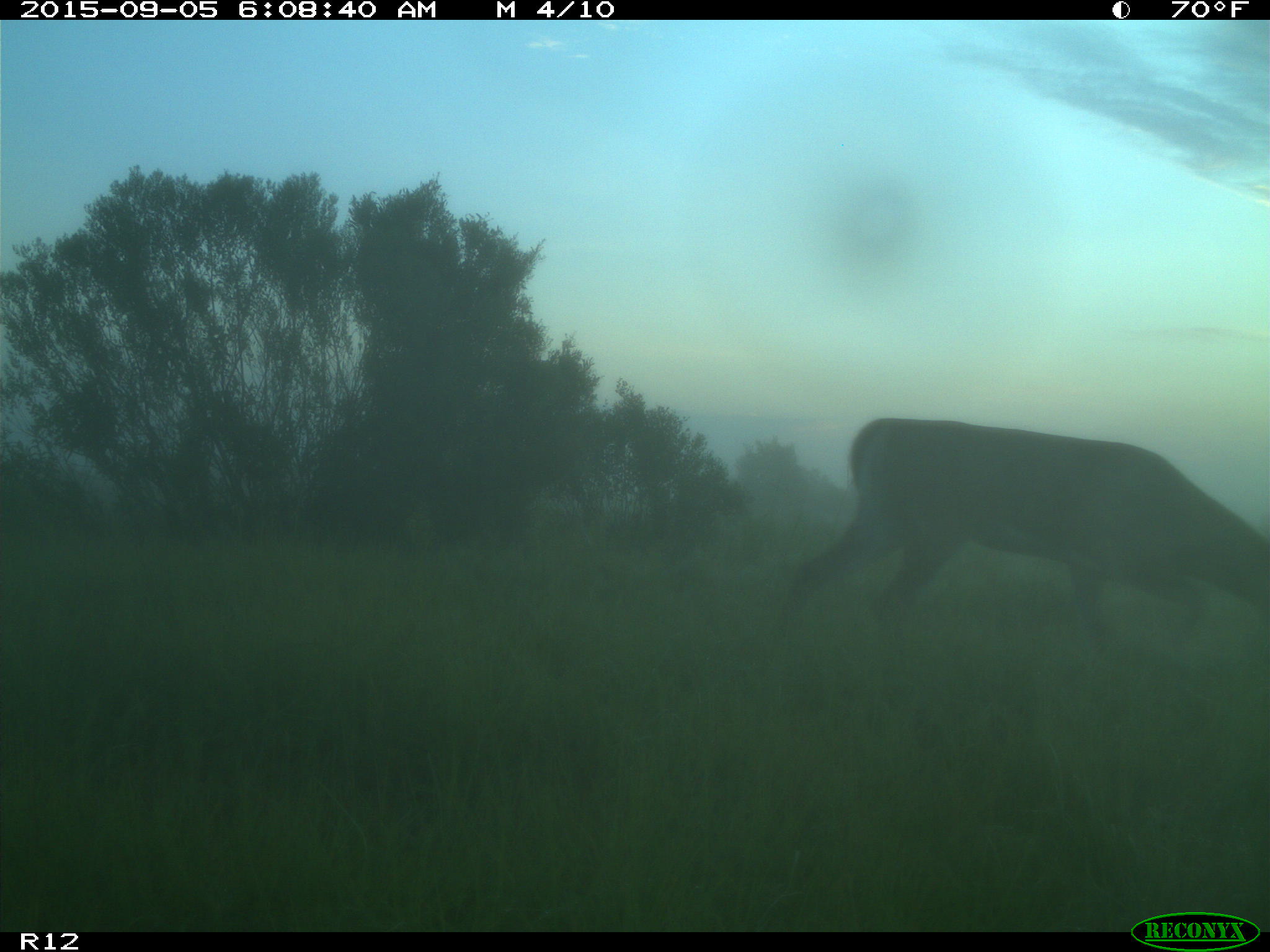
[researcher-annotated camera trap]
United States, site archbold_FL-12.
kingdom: Animalia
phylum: Chordata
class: Mammalia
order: Artiodactyla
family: Cervidae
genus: Odocoileus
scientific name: Odocoileus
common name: deer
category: unidentified deer